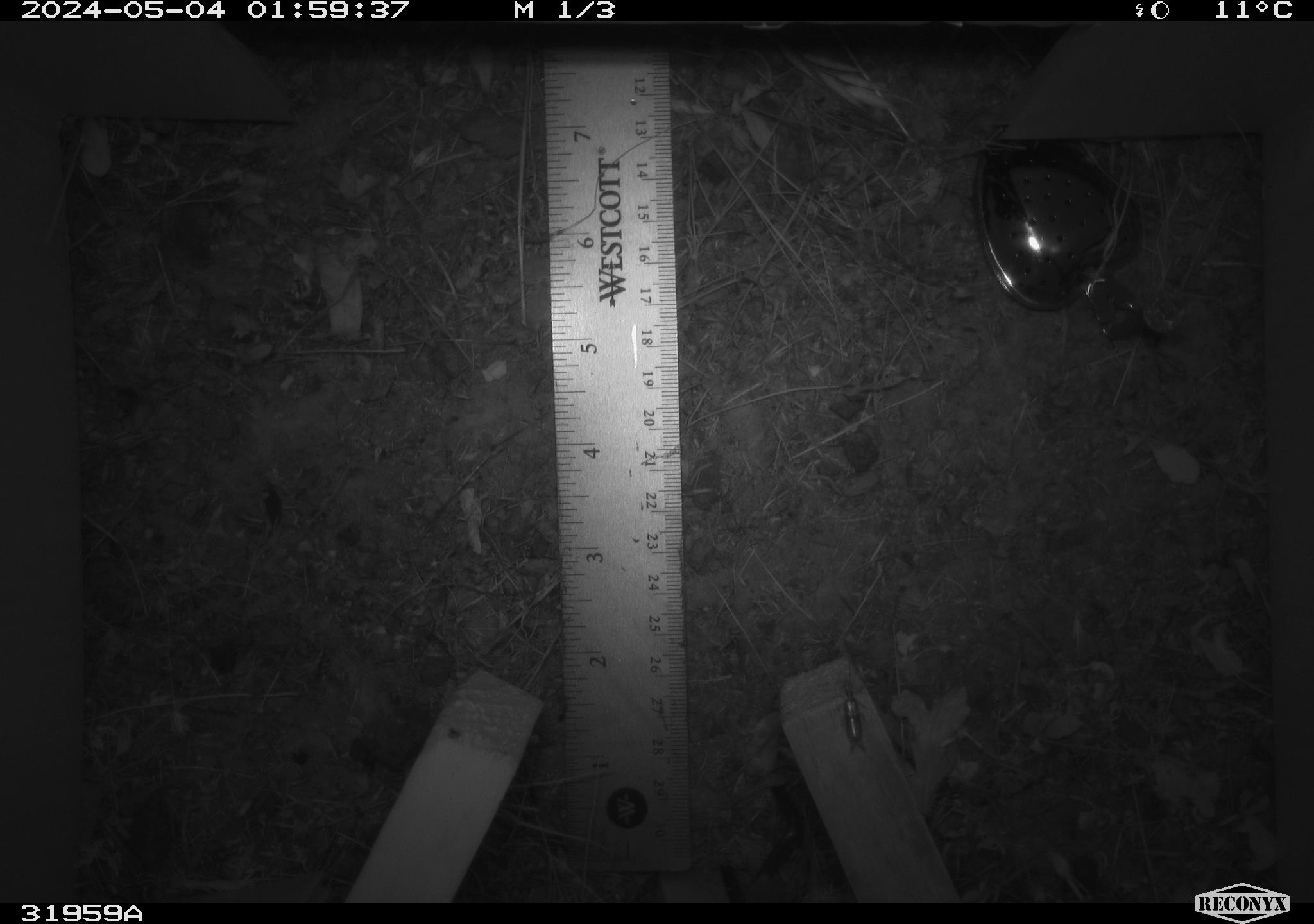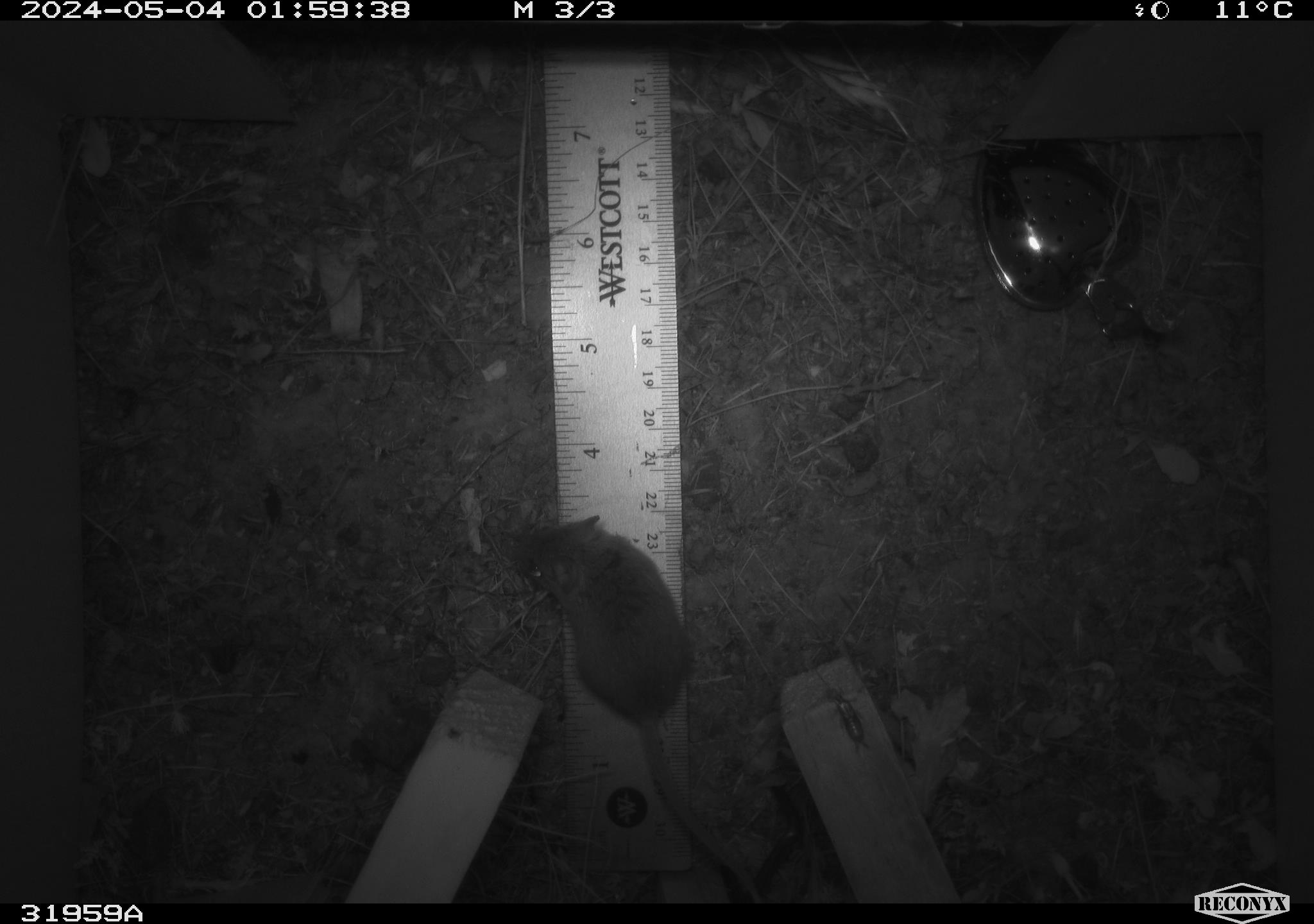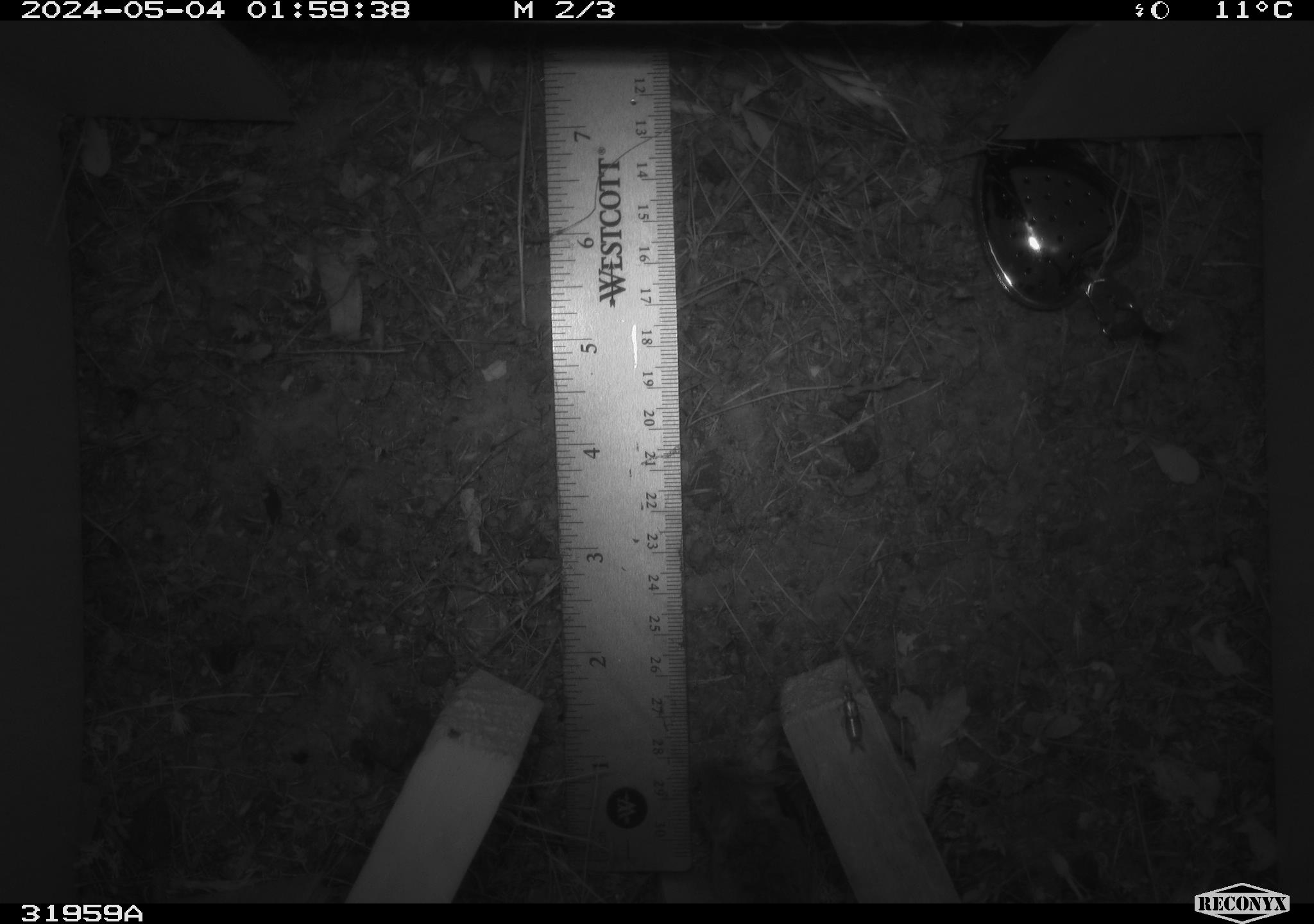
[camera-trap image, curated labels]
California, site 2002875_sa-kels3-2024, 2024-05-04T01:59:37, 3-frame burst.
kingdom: Animalia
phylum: Chordata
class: Mammalia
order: Rodentia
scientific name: Rodentia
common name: rodent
Rodent (Rodentia).